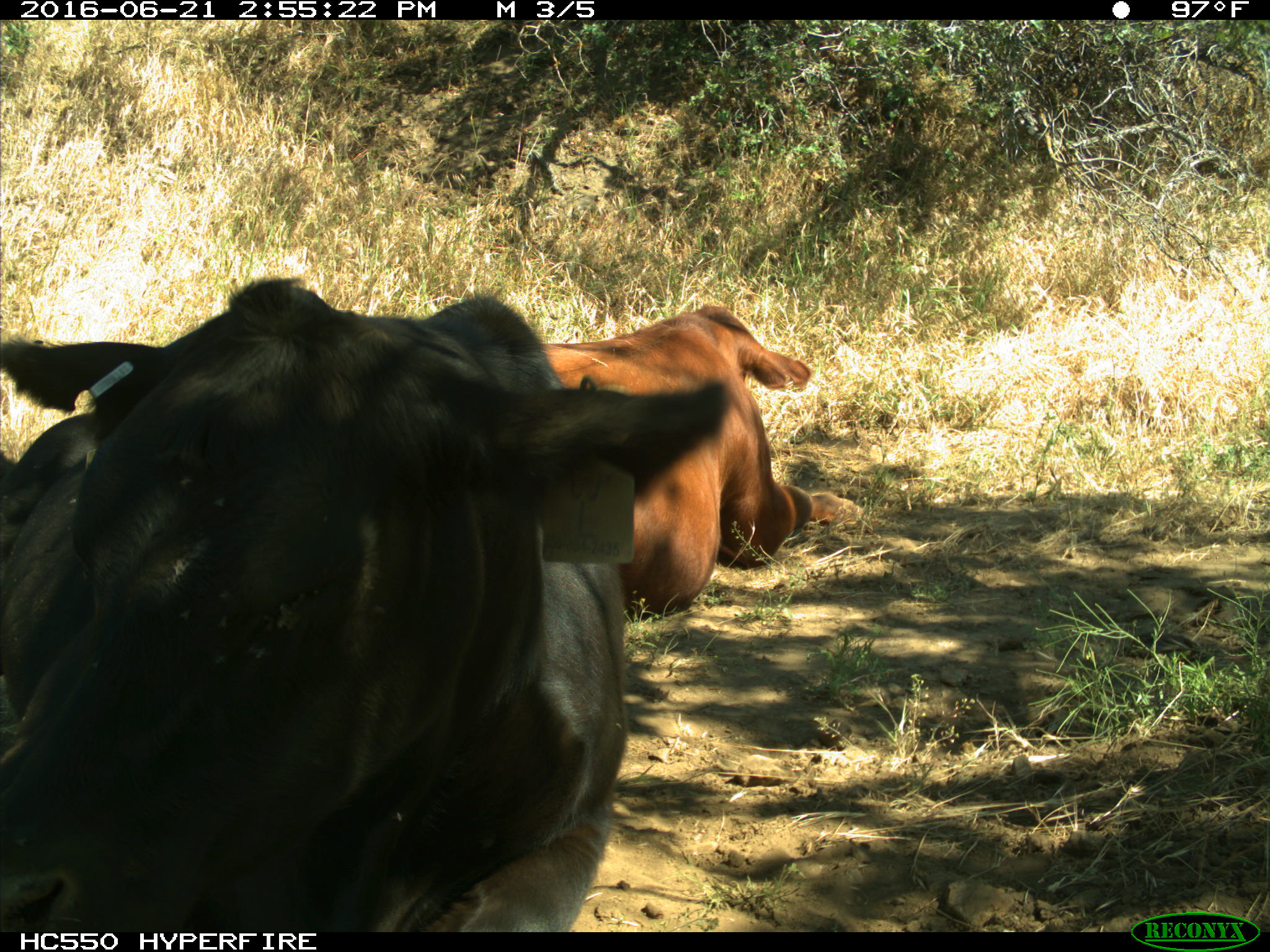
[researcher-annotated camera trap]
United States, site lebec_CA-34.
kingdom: Animalia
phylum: Chordata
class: Mammalia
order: Artiodactyla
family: Bovidae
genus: Bos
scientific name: Bos taurus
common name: domestic cow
Bos taurus (domestic cow).